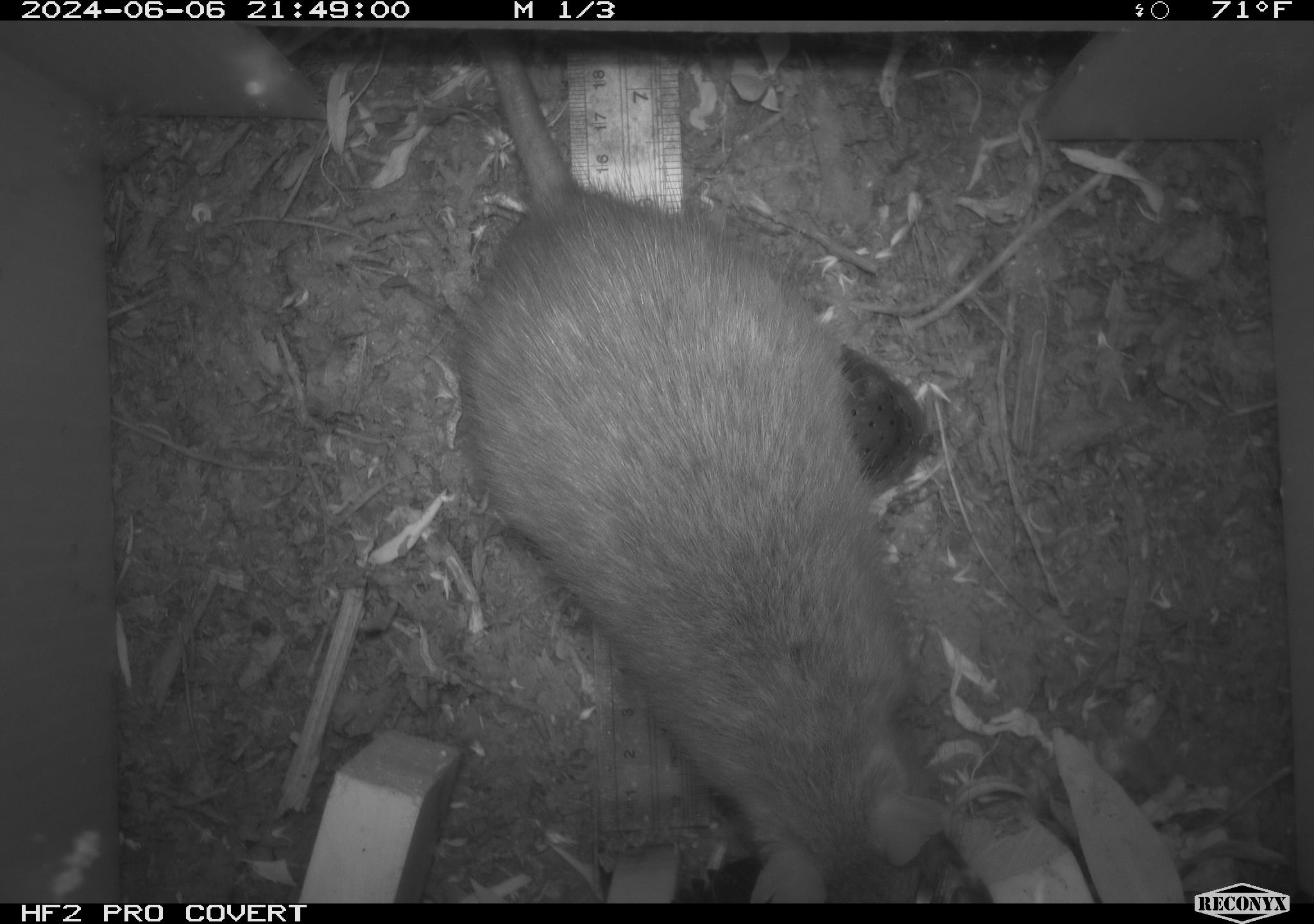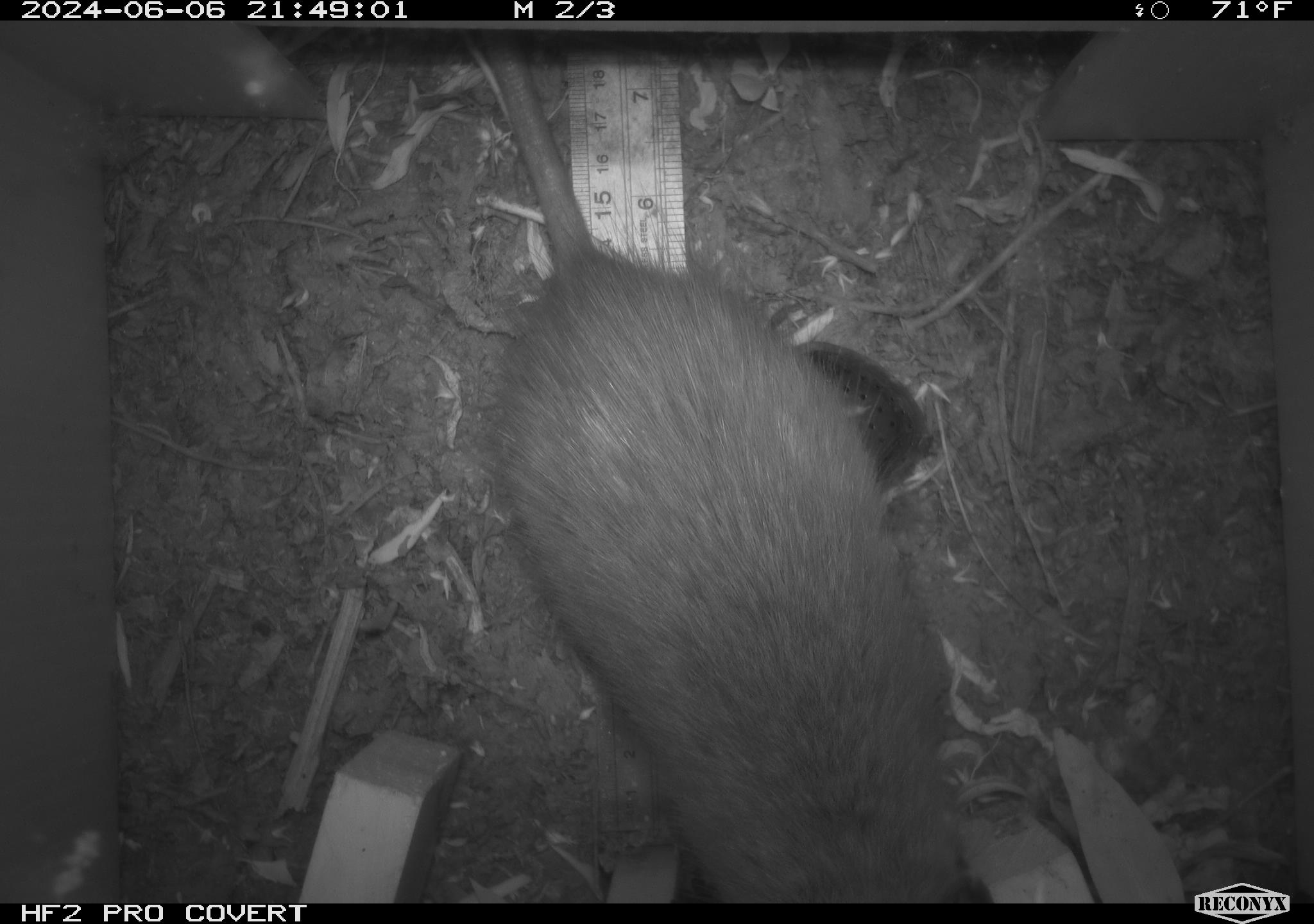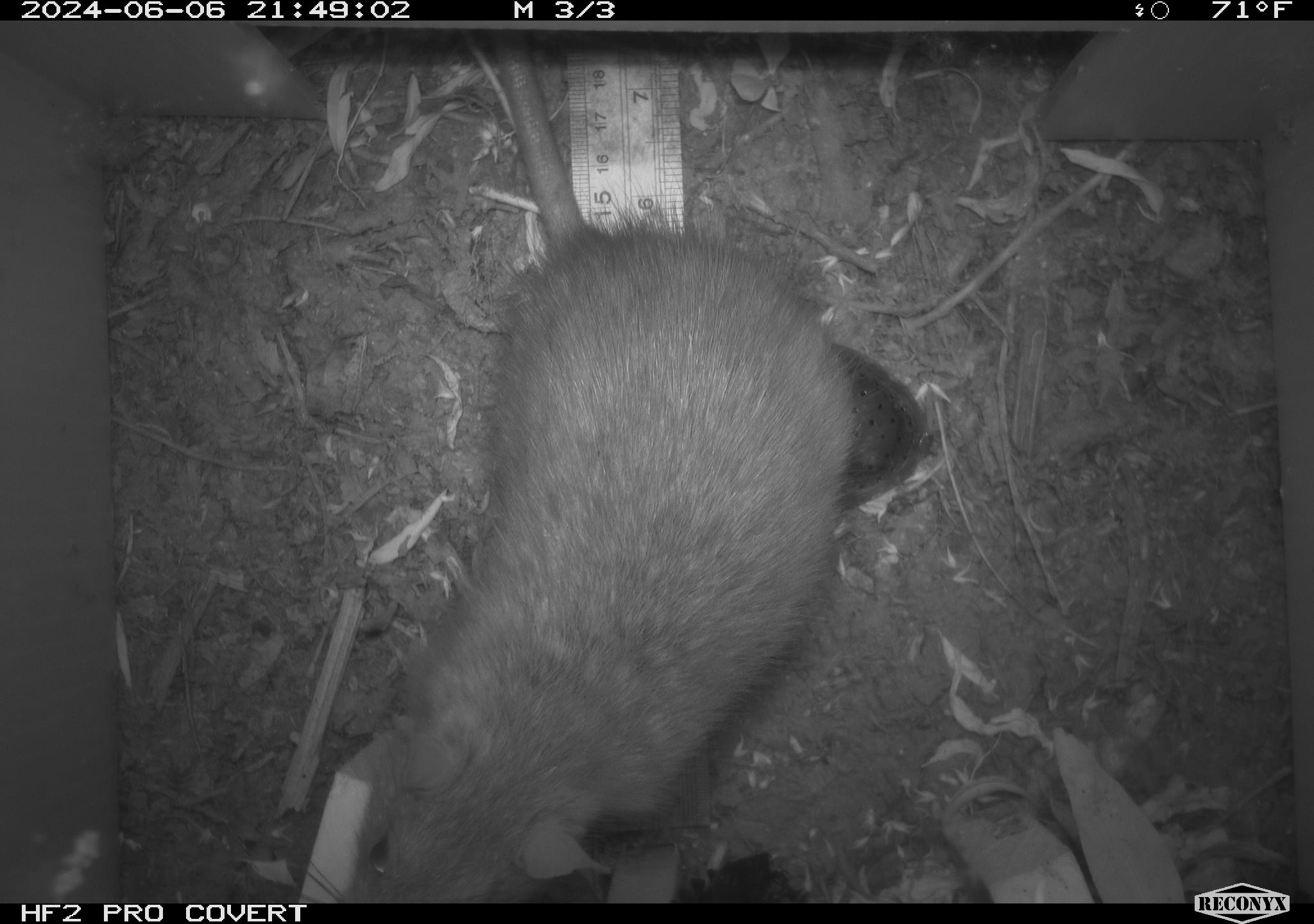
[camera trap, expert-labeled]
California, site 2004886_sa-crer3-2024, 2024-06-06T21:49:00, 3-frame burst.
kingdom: Animalia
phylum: Chordata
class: Mammalia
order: Rodentia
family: Muridae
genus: Rattus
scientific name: Rattus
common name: rat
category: rattus species